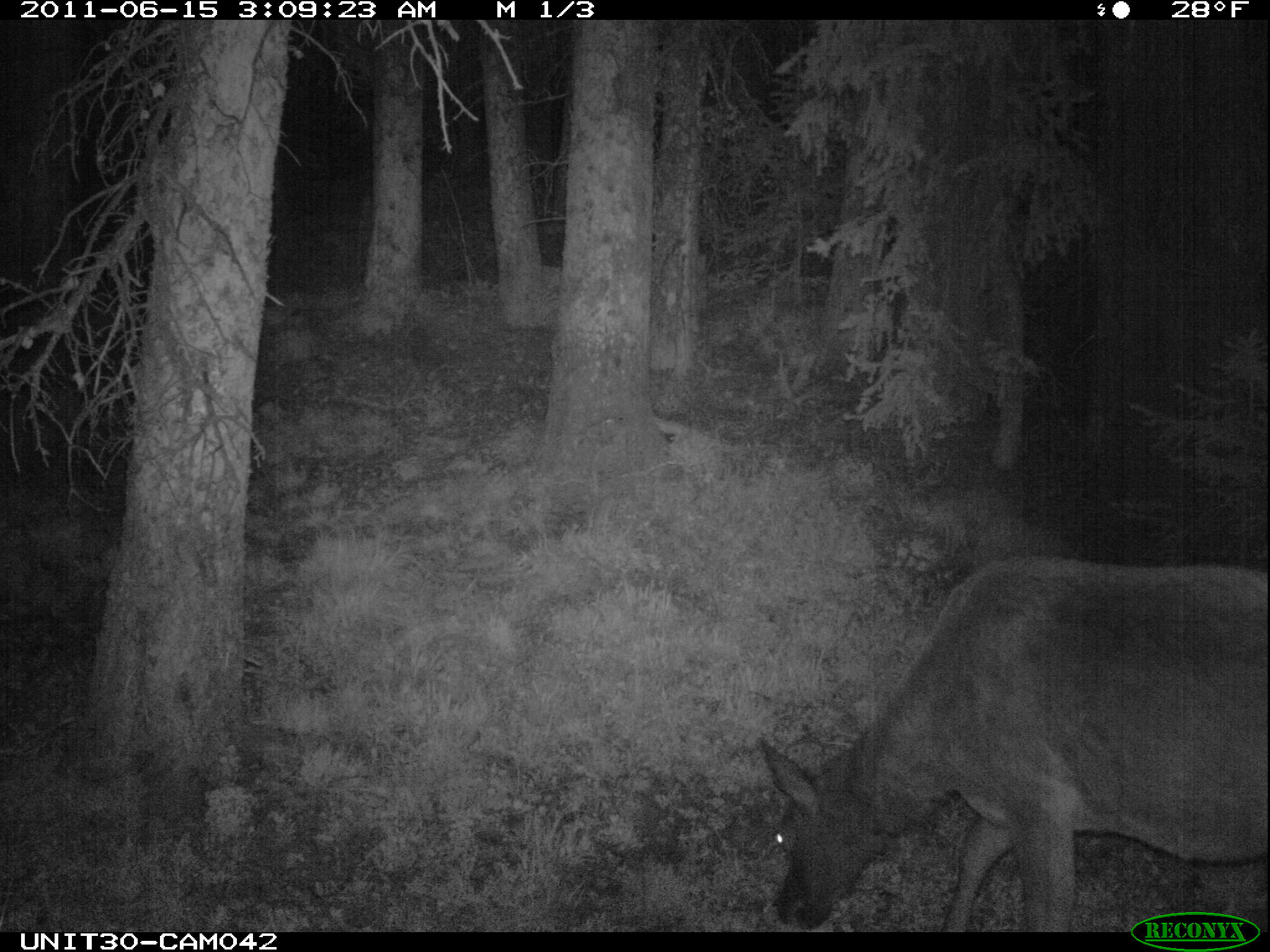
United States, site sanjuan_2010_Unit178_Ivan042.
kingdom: Animalia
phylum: Chordata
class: Mammalia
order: Artiodactyla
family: Cervidae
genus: Cervus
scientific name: Cervus elaphus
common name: red deer